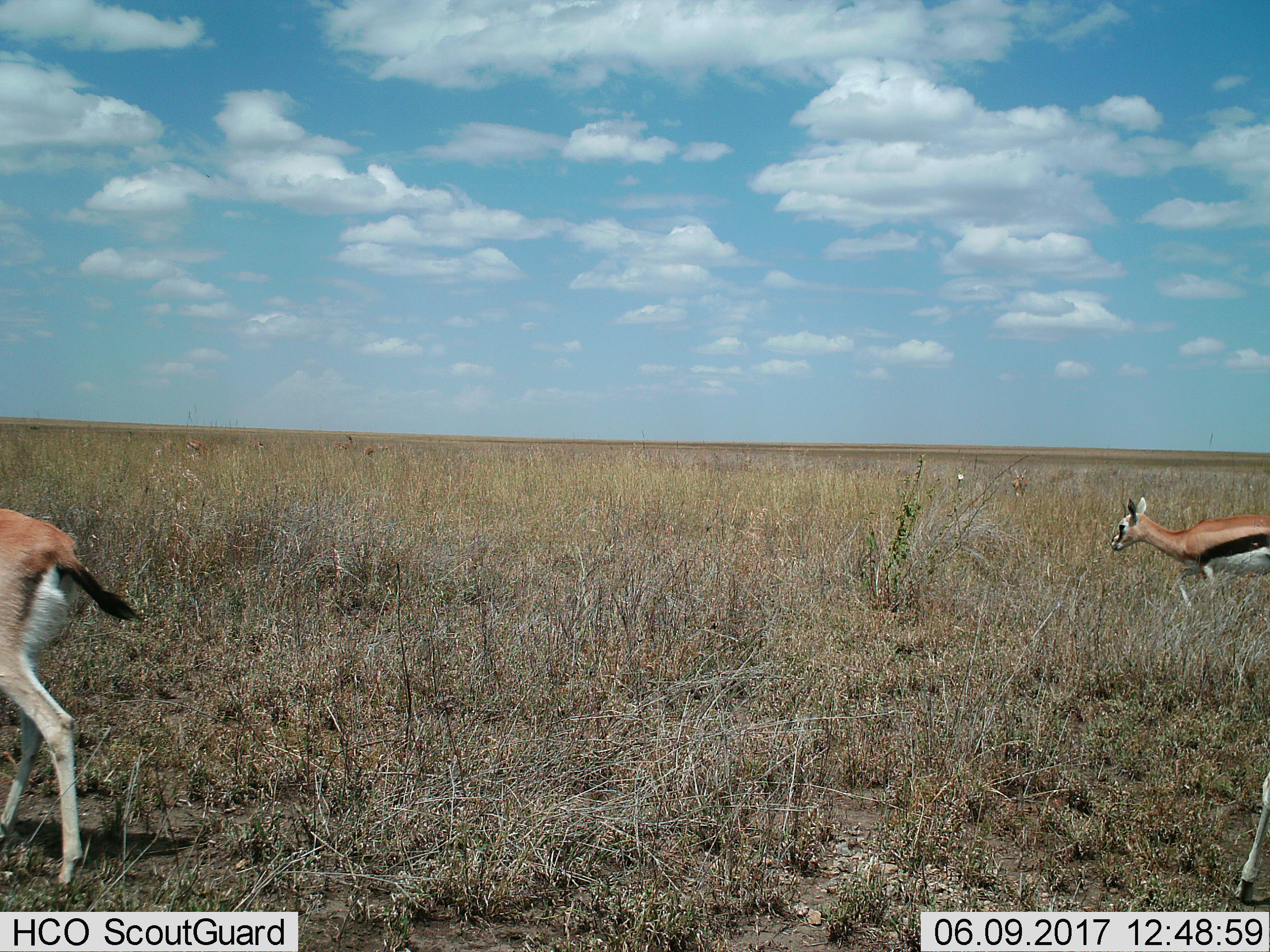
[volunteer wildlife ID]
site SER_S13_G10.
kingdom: Animalia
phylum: Chordata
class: Mammalia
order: Artiodactyla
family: Bovidae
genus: Eudorcas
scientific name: Eudorcas thomsonii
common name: thomson's gazelle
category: gazellethomsons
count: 3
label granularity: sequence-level